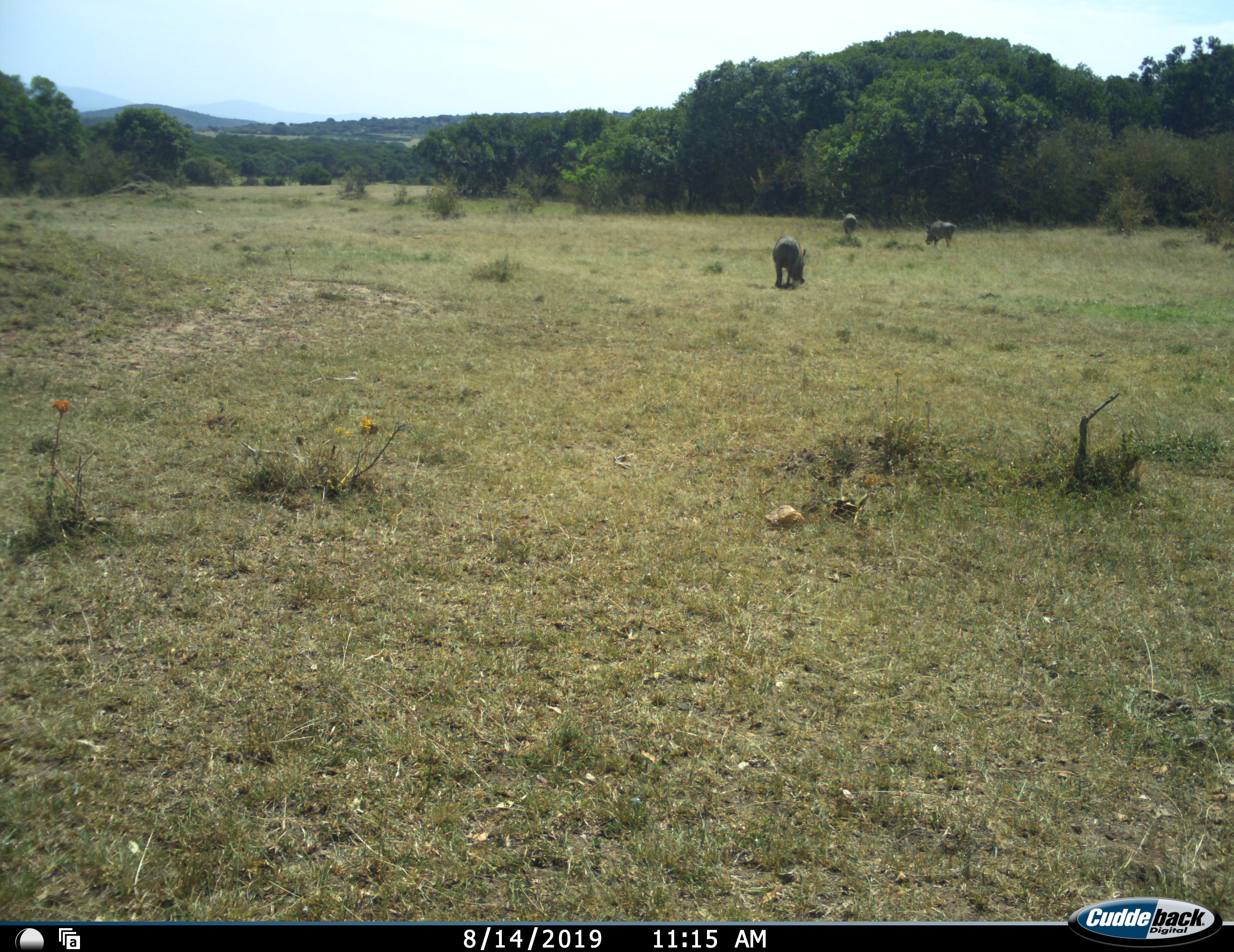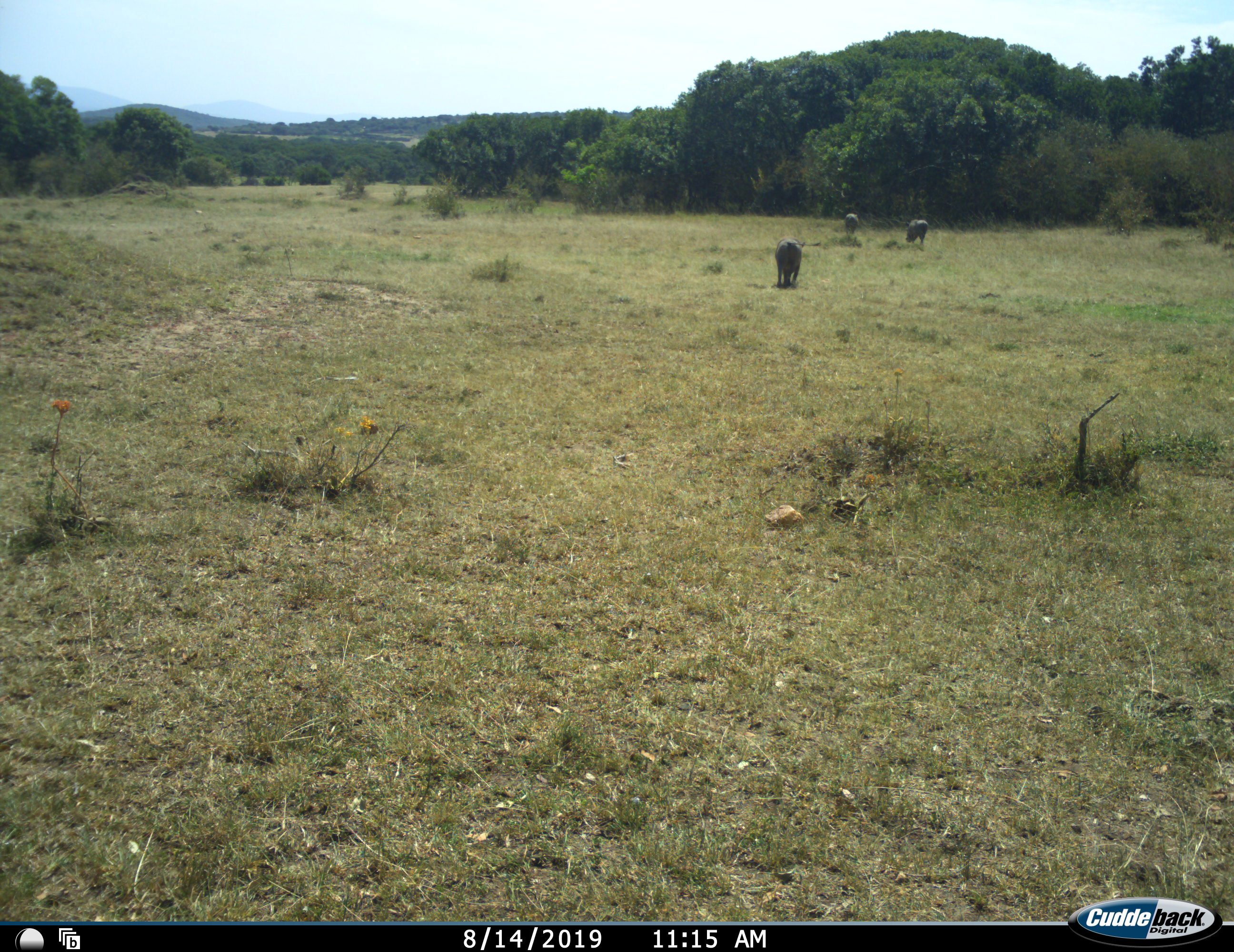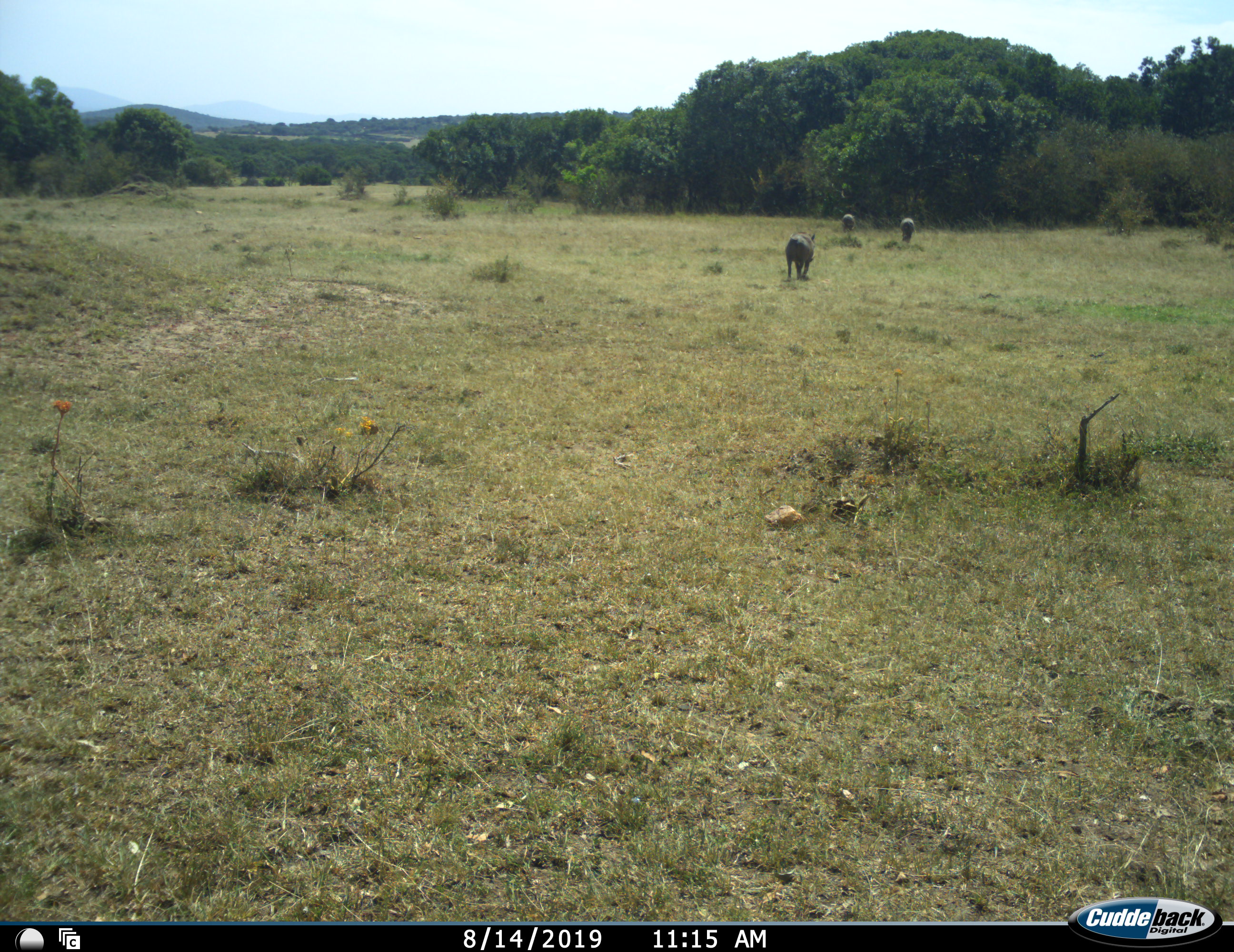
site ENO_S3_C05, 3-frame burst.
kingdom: Animalia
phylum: Chordata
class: Mammalia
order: Artiodactyla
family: Suidae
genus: Phacochoerus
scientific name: Phacochoerus africanus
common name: warthog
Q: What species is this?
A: Warthog (Phacochoerus africanus).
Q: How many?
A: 3.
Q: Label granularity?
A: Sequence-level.